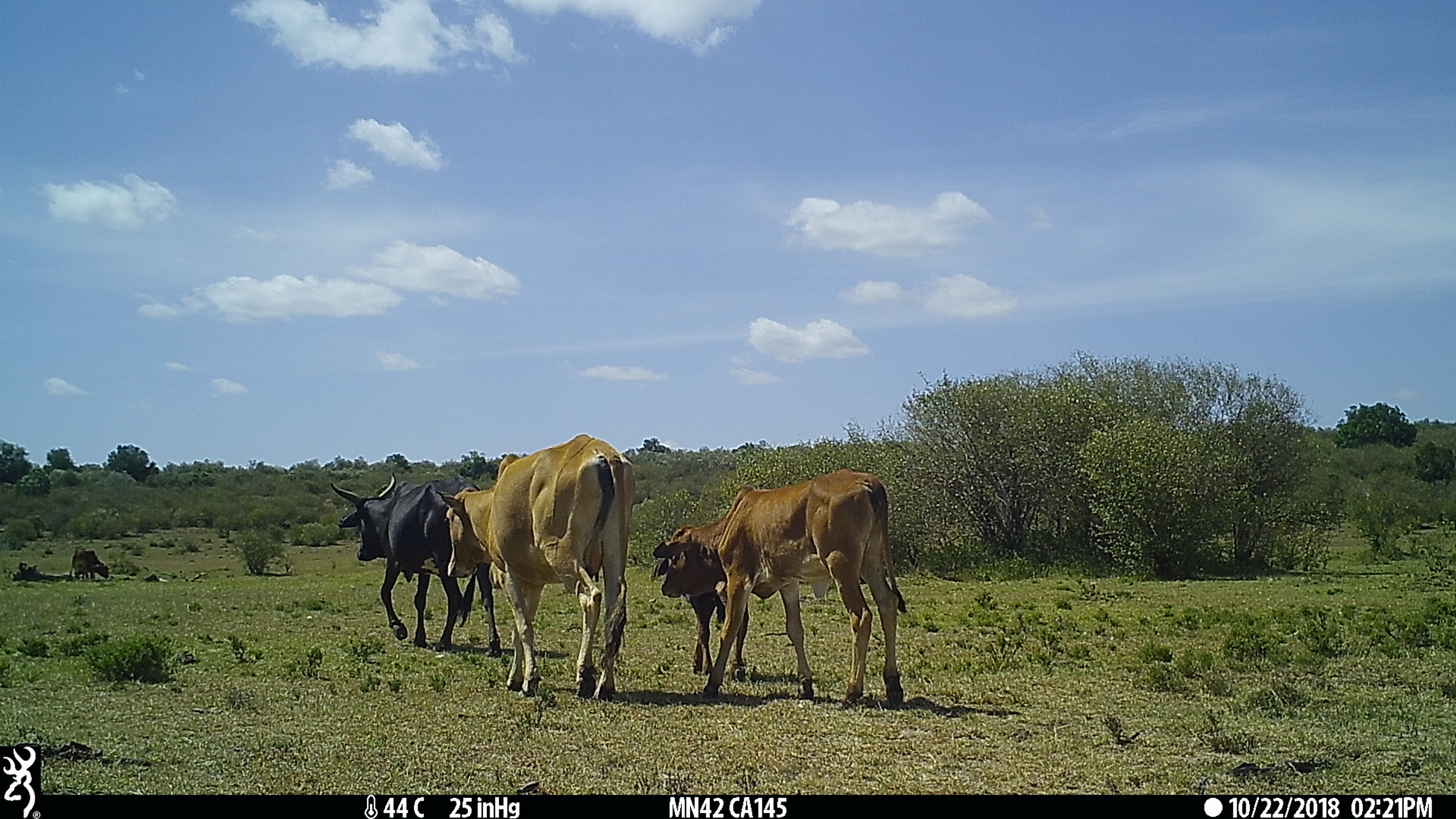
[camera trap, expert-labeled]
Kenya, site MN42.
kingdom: Animalia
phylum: Chordata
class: Mammalia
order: Artiodactyla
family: Bovidae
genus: Bos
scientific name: Bos taurus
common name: cattle